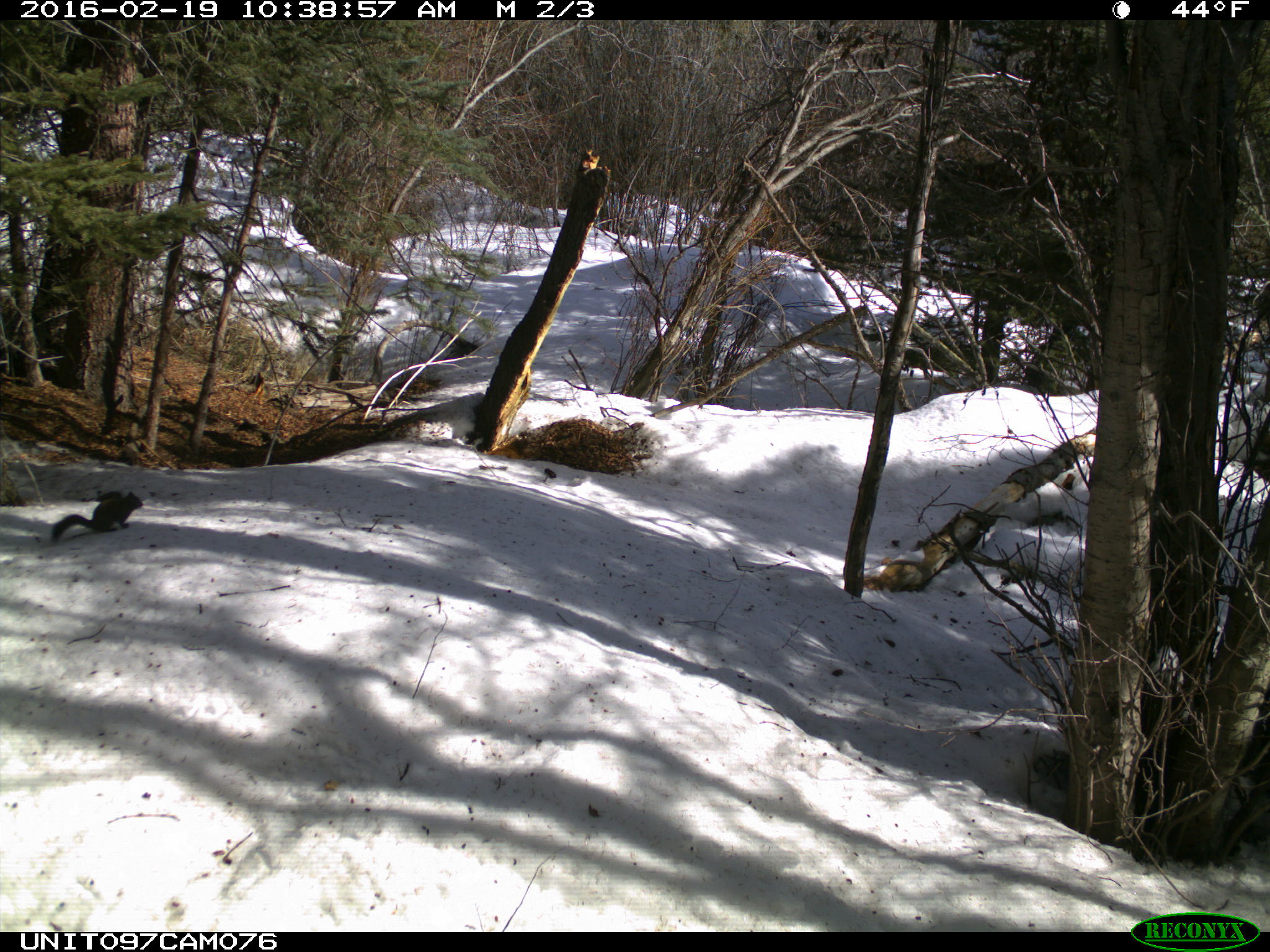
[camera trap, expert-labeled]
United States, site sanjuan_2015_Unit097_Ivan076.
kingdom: Animalia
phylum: Chordata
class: Mammalia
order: Rodentia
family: Sciuridae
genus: Tamiasciurus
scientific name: Tamiasciurus hudsonicus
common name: american red squirrel